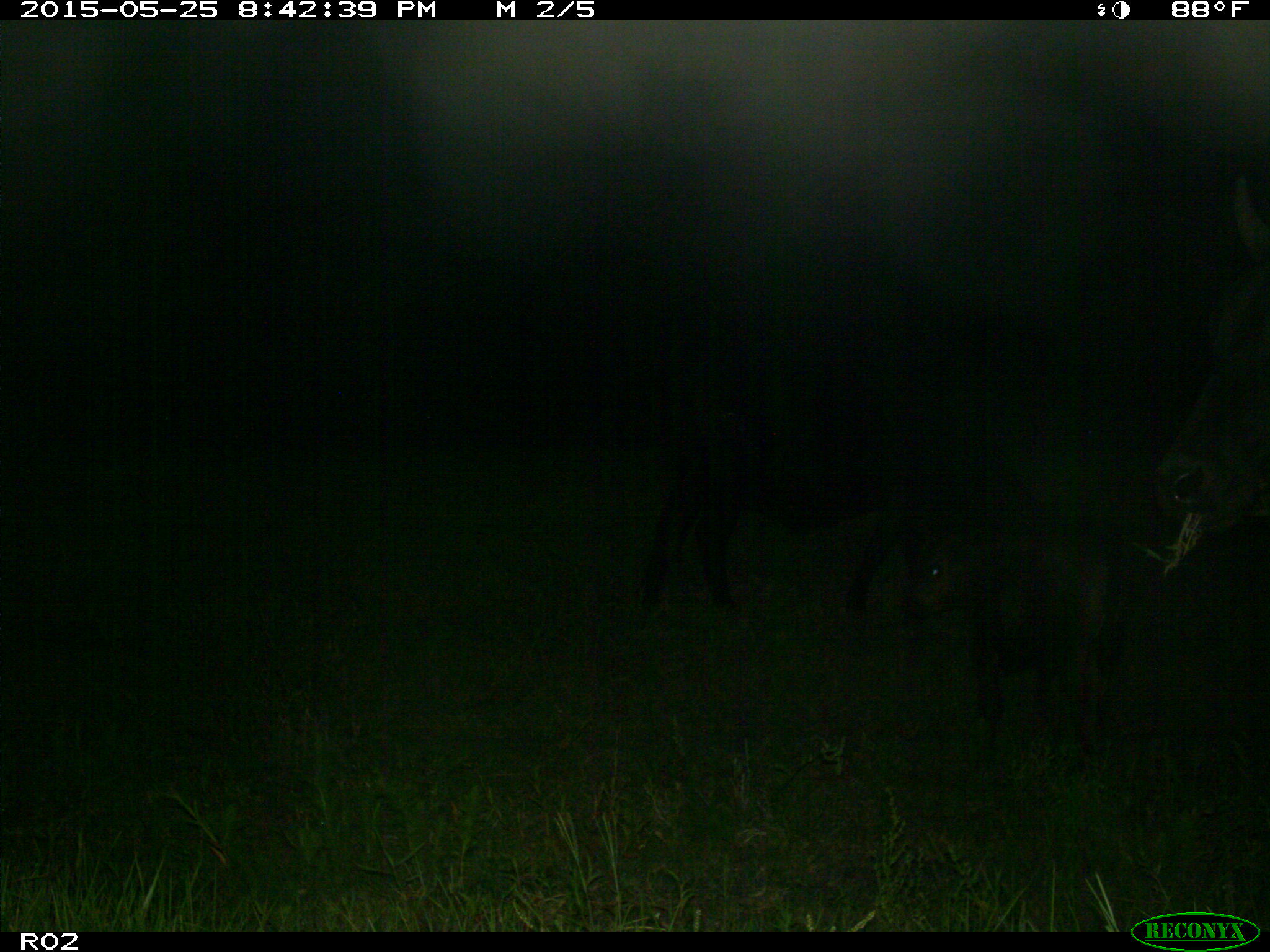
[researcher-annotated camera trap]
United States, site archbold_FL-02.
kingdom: Animalia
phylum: Chordata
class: Mammalia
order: Artiodactyla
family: Bovidae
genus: Bos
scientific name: Bos taurus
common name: domestic cow